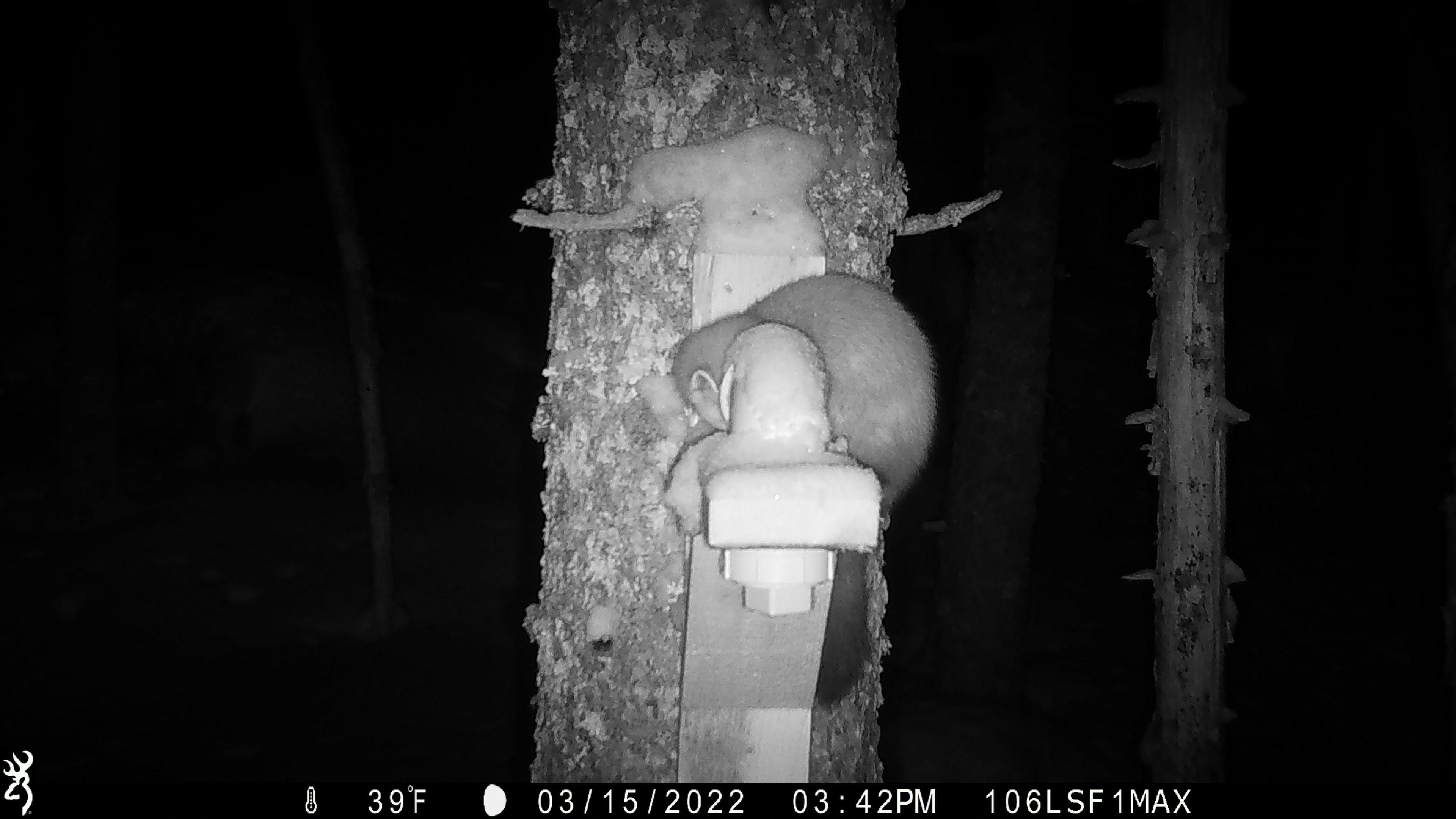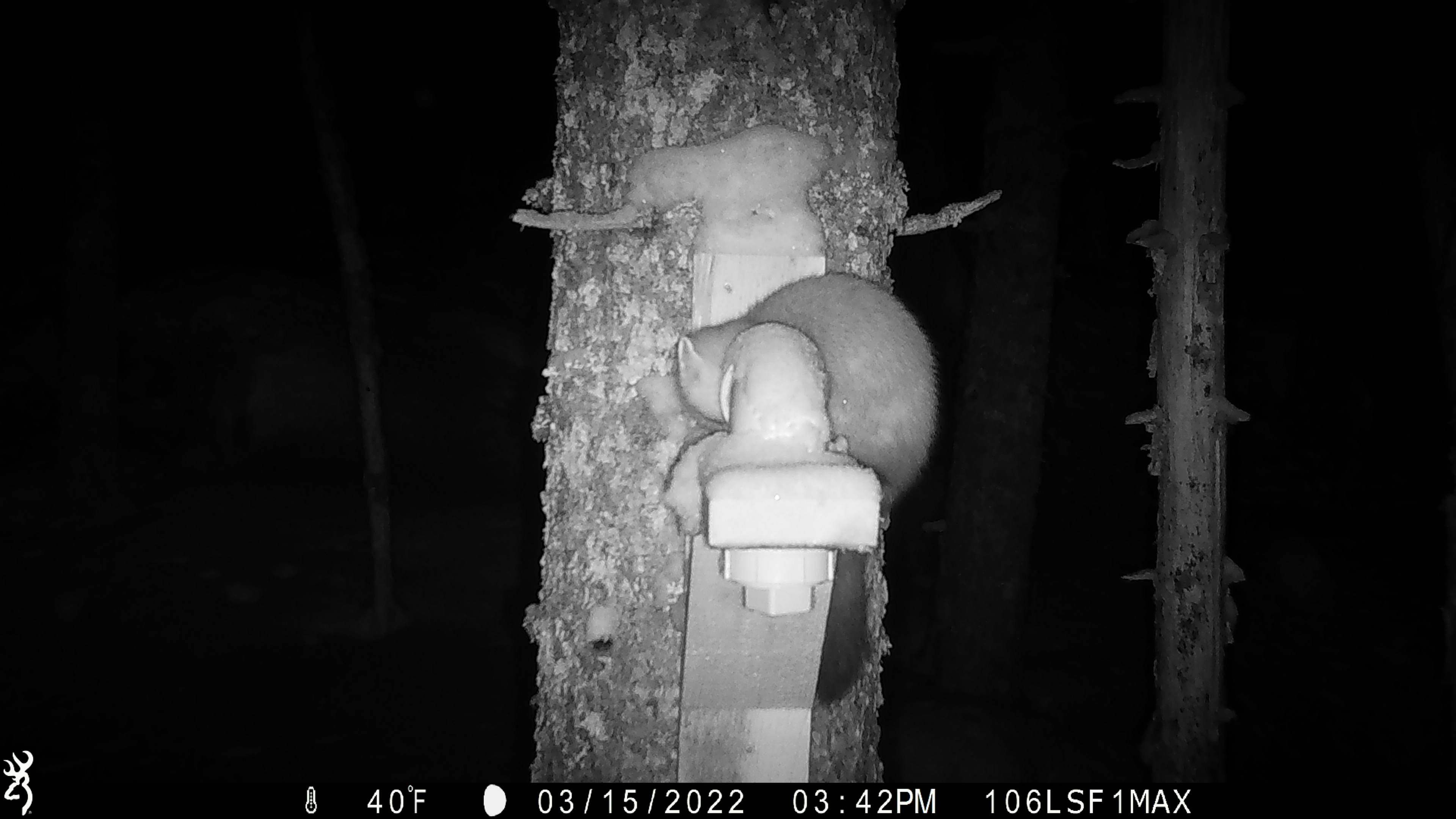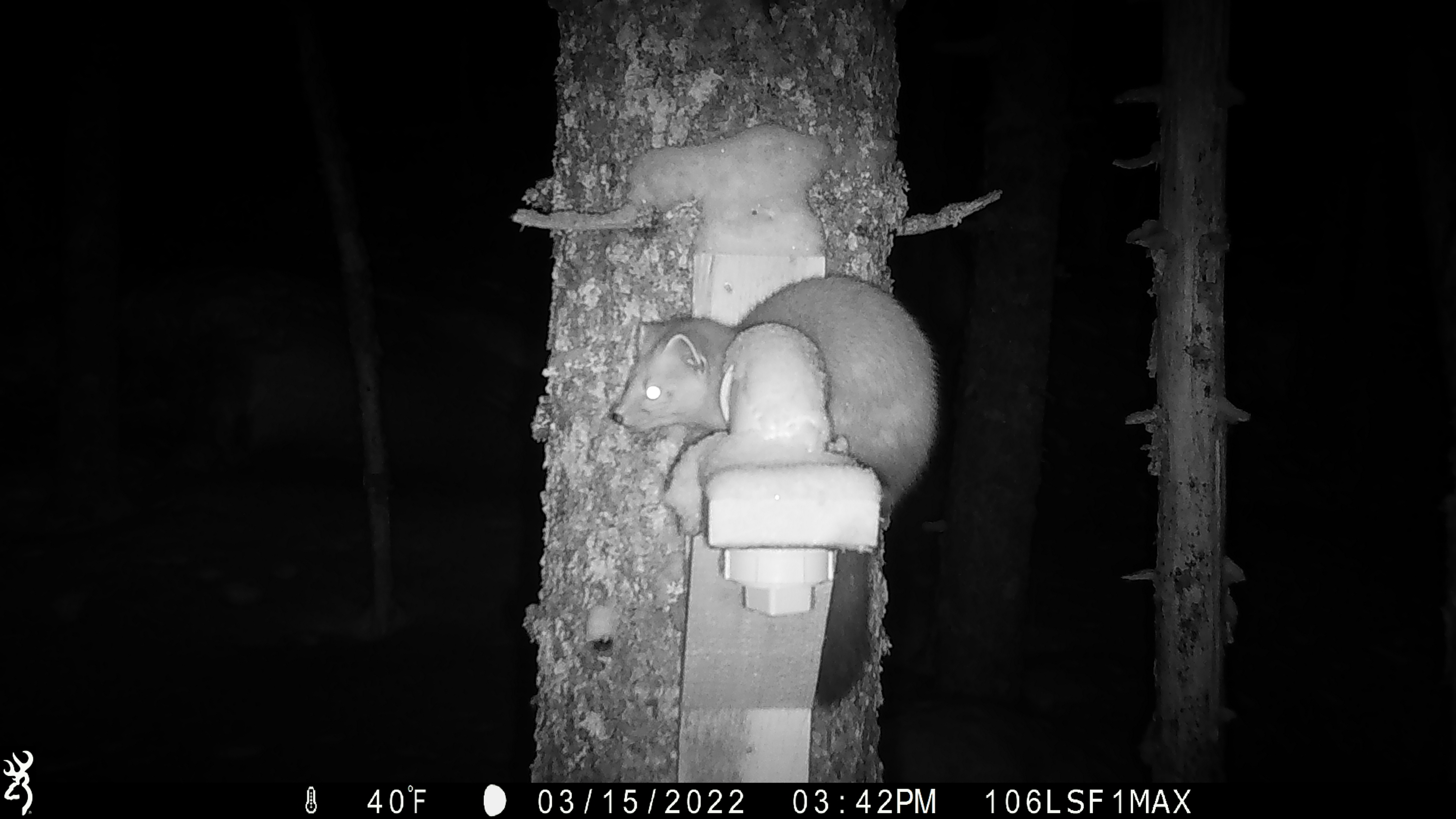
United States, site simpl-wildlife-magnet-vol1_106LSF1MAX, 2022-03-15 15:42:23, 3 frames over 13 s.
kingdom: Animalia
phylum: Chordata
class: Mammalia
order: Carnivora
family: Mustelidae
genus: Martes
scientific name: Martes americana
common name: american marten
American marten (Martes americana).